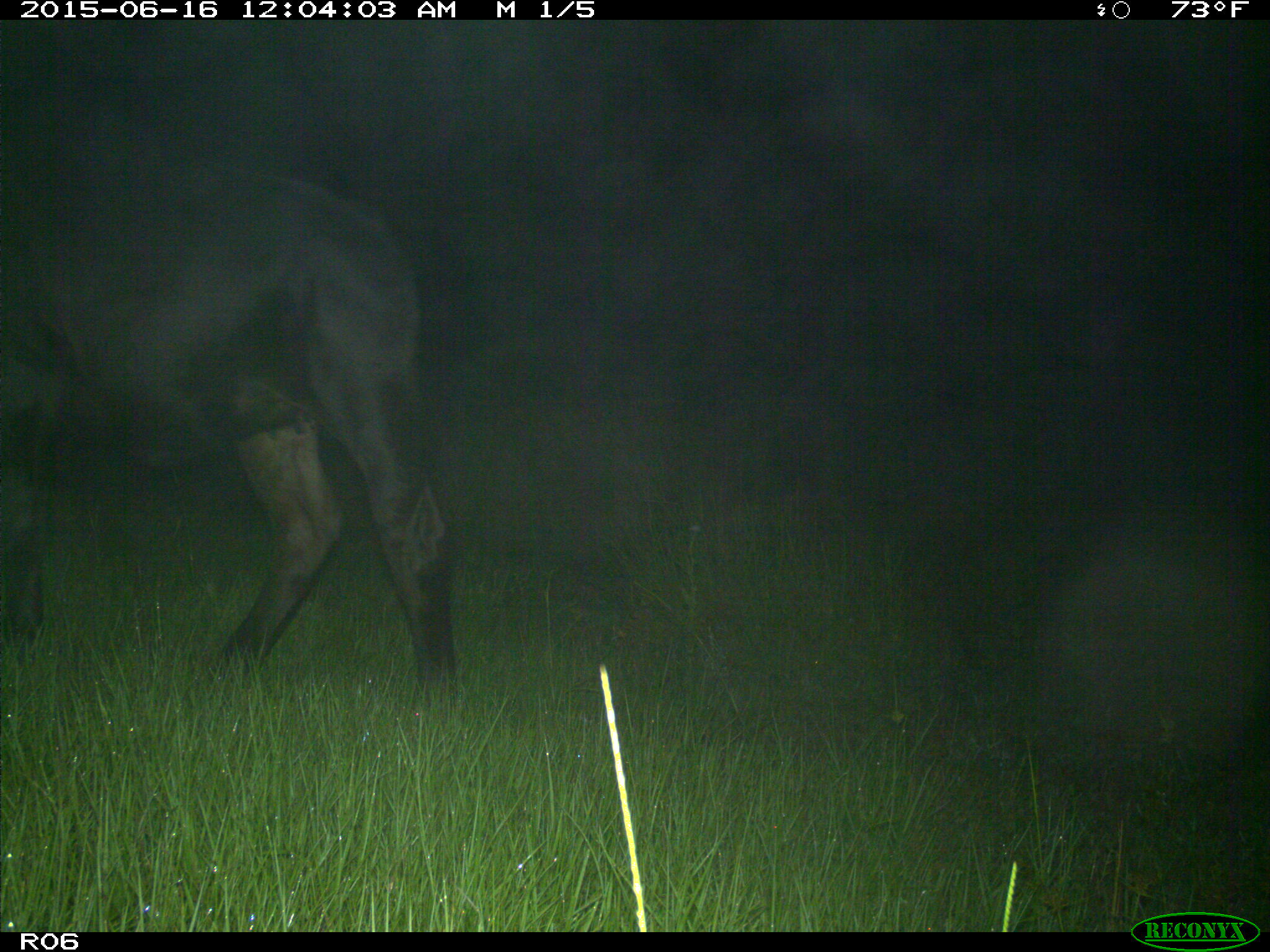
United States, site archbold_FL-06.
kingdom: Animalia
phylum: Chordata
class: Mammalia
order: Artiodactyla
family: Bovidae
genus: Bos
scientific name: Bos taurus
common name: domestic cow